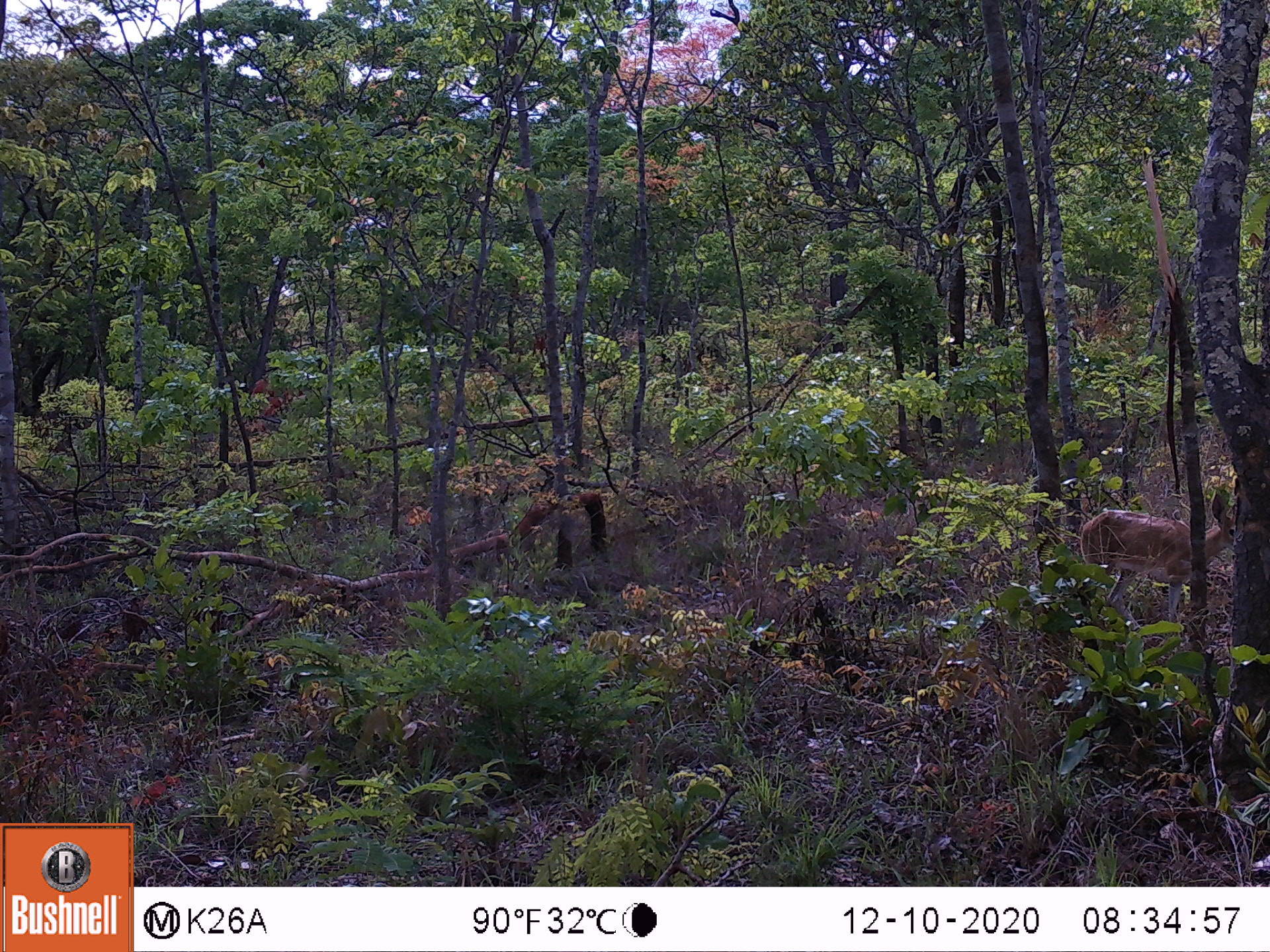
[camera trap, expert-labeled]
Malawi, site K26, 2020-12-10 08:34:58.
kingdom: Animalia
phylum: Chordata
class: Mammalia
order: Artiodactyla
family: Bovidae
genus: Sylvicapra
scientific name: Sylvicapra grimmia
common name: common duiker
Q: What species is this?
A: Common duiker (Sylvicapra grimmia).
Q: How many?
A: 1.